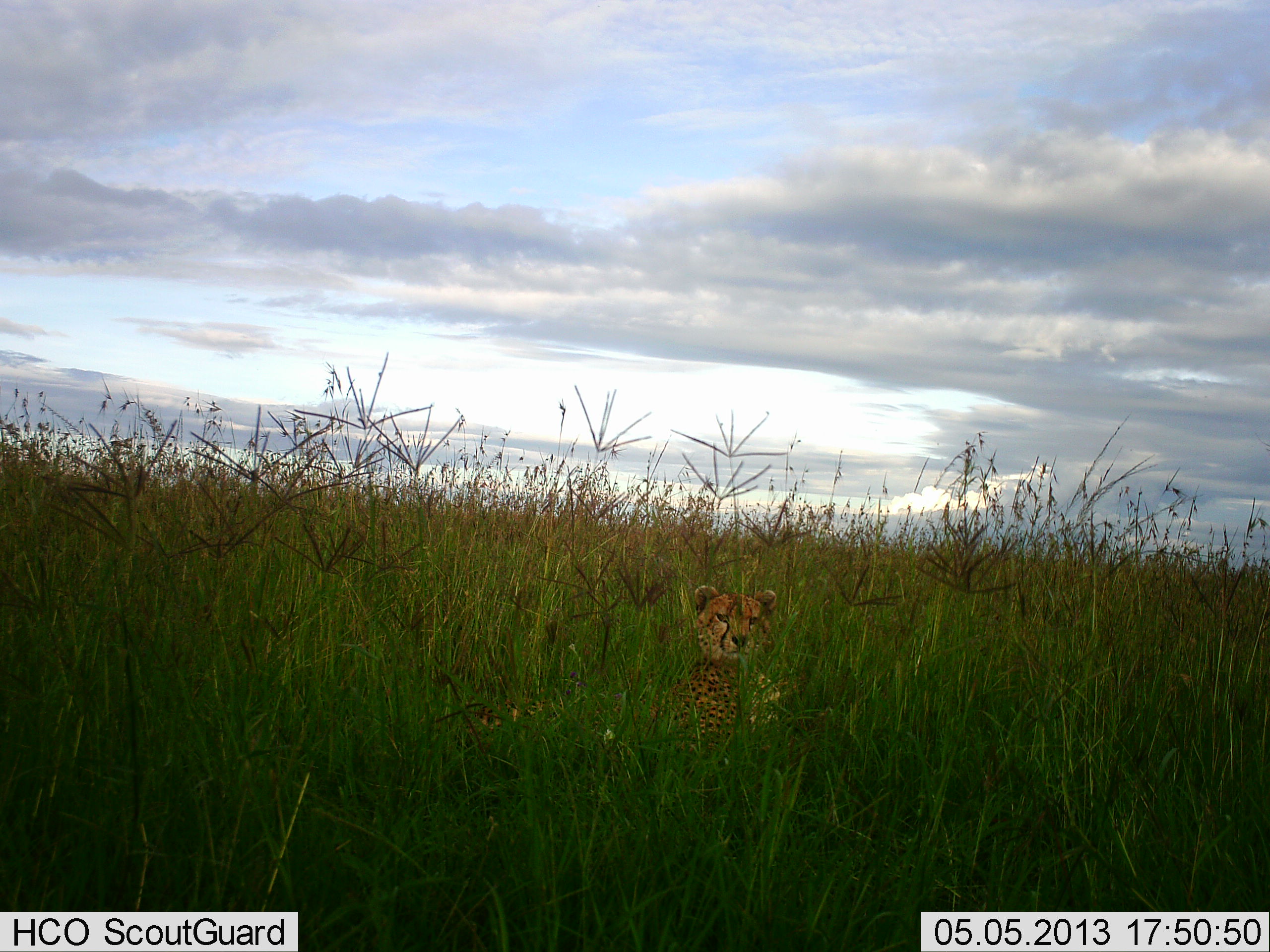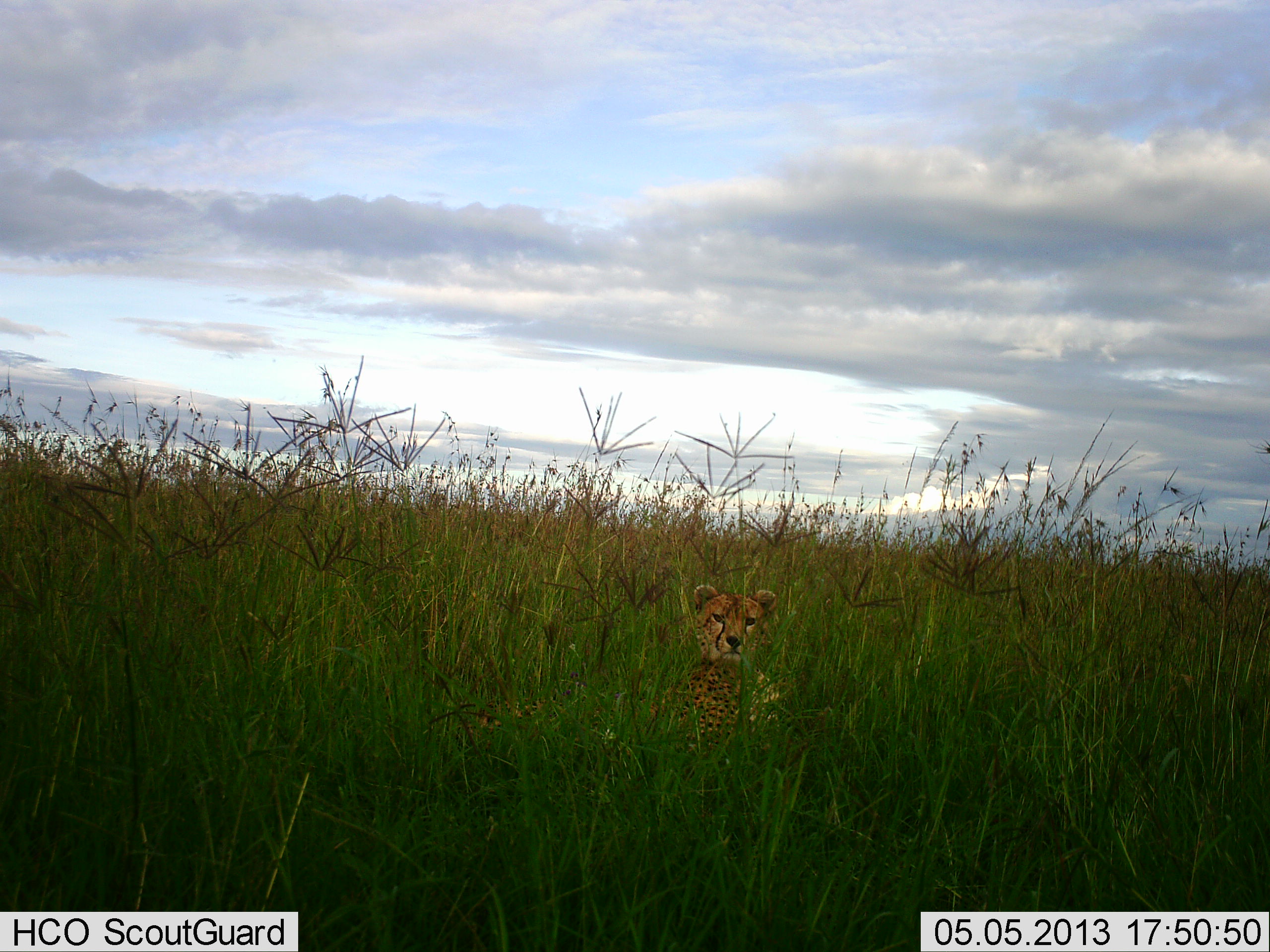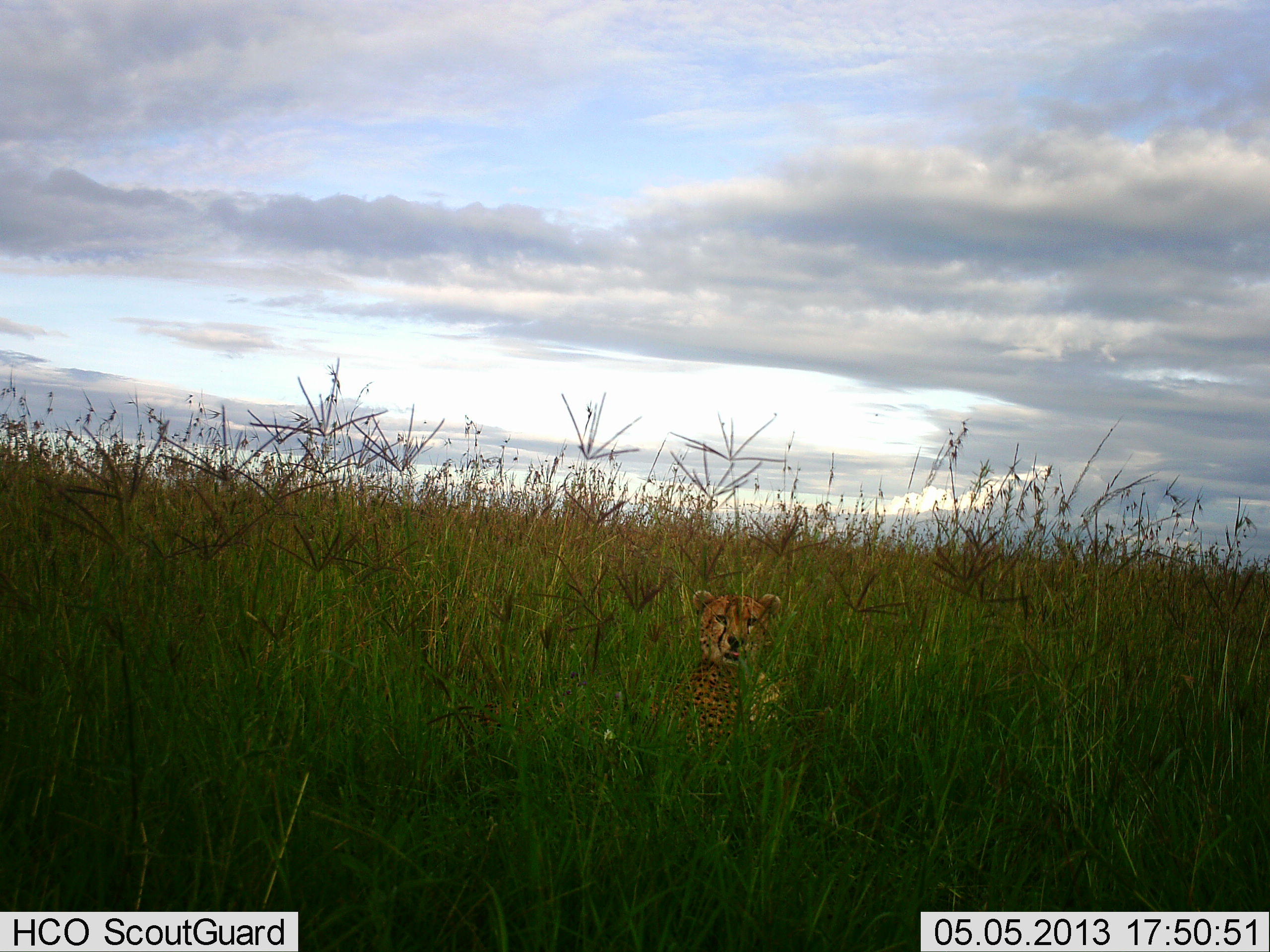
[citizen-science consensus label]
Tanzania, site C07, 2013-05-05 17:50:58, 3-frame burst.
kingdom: Animalia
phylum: Chordata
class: Mammalia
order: Carnivora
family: Felidae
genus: Acinonyx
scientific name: Acinonyx jubatus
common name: cheetah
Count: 1.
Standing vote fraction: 0%.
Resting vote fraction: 100%.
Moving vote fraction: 0%.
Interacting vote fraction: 0%.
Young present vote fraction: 0%.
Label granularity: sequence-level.